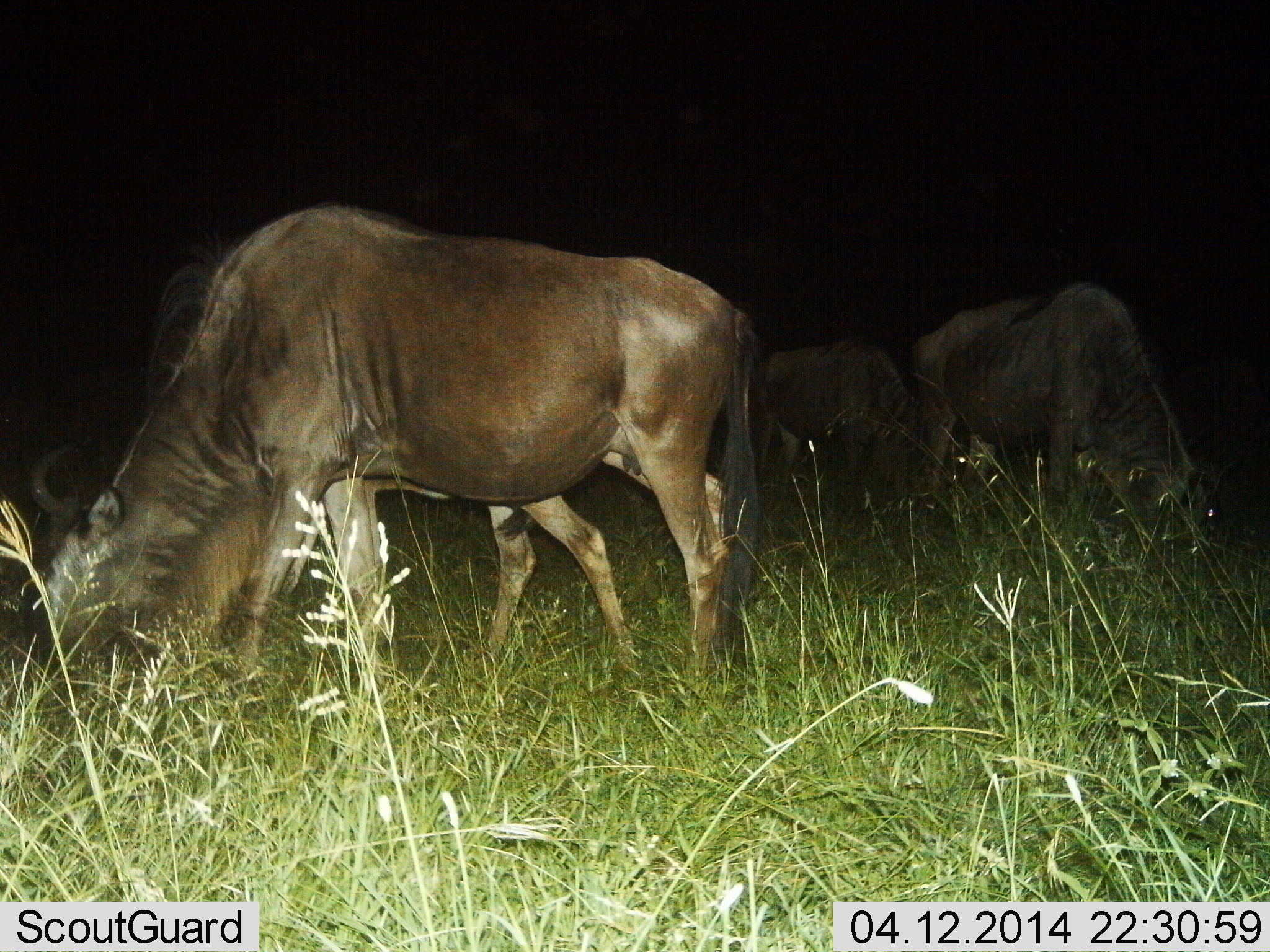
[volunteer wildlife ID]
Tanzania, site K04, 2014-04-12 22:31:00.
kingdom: Animalia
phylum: Chordata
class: Mammalia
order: Artiodactyla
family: Bovidae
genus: Connochaetes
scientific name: Connochaetes taurinus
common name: blue wildebeest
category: wildebeest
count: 3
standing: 12%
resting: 0%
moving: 0%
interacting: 0%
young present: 5%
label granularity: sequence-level